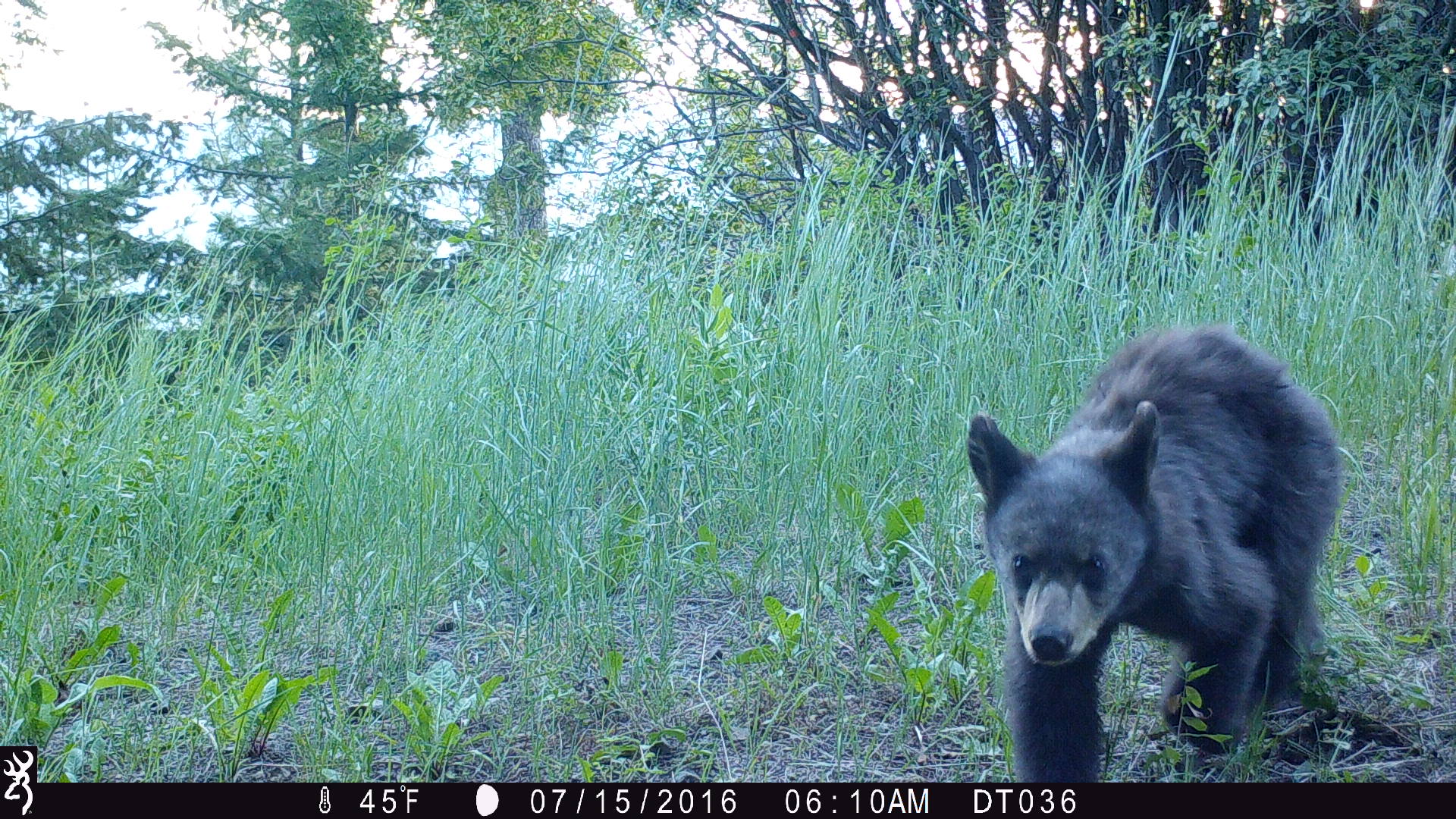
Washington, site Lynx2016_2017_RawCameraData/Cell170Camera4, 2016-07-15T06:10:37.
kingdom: Animalia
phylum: Chordata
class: Mammalia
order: Carnivora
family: Ursidae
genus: Ursus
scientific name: Ursus americanus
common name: american black bear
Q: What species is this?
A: Ursus americanus (american black bear).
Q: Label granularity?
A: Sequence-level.